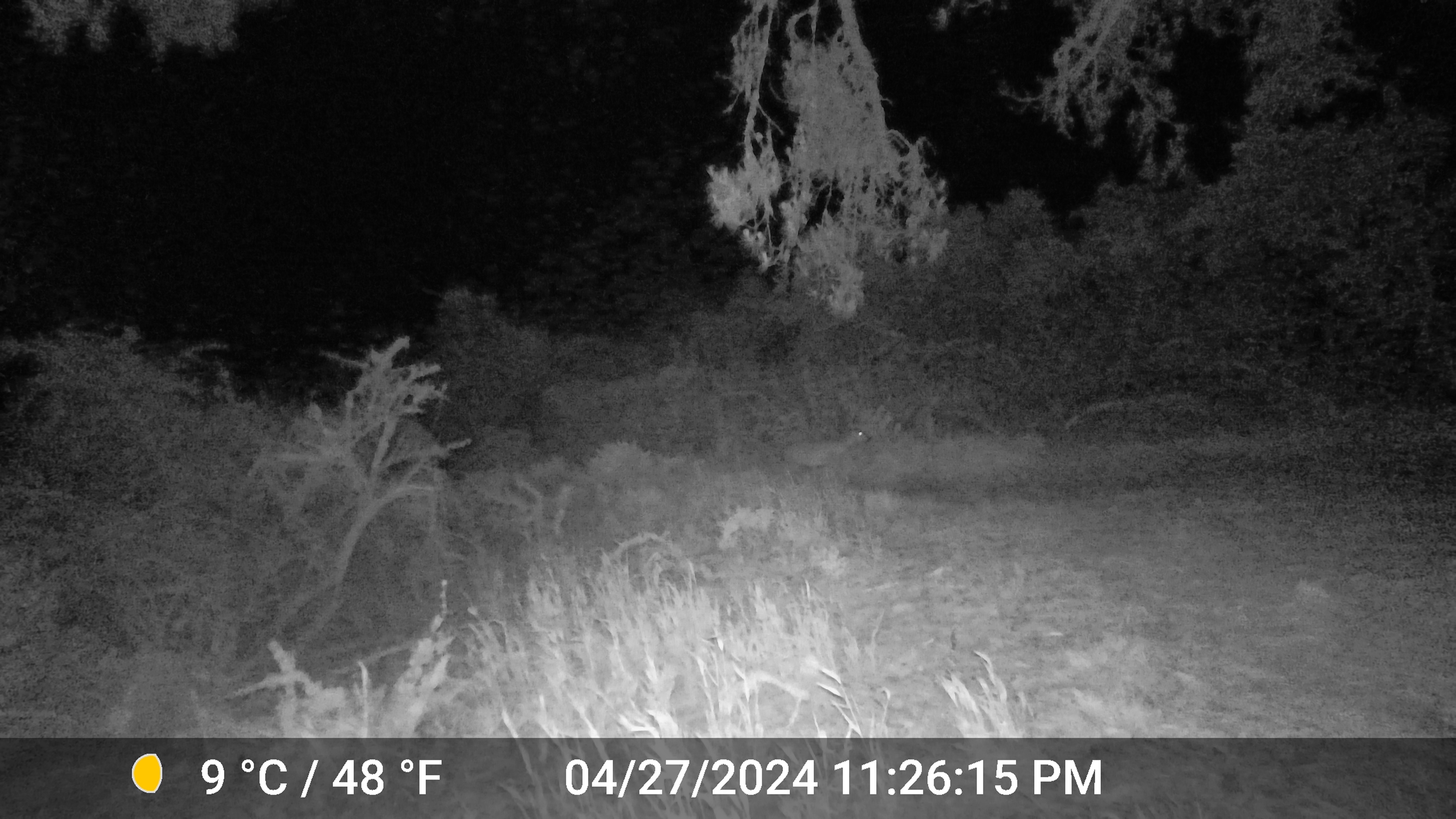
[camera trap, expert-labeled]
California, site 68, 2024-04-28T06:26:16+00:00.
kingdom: Animalia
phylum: Chordata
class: Mammalia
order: Artiodactyla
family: Cervidae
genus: Odocoileus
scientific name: Odocoileus hemionus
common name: mule deer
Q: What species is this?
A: Mule deer (Odocoileus hemionus).